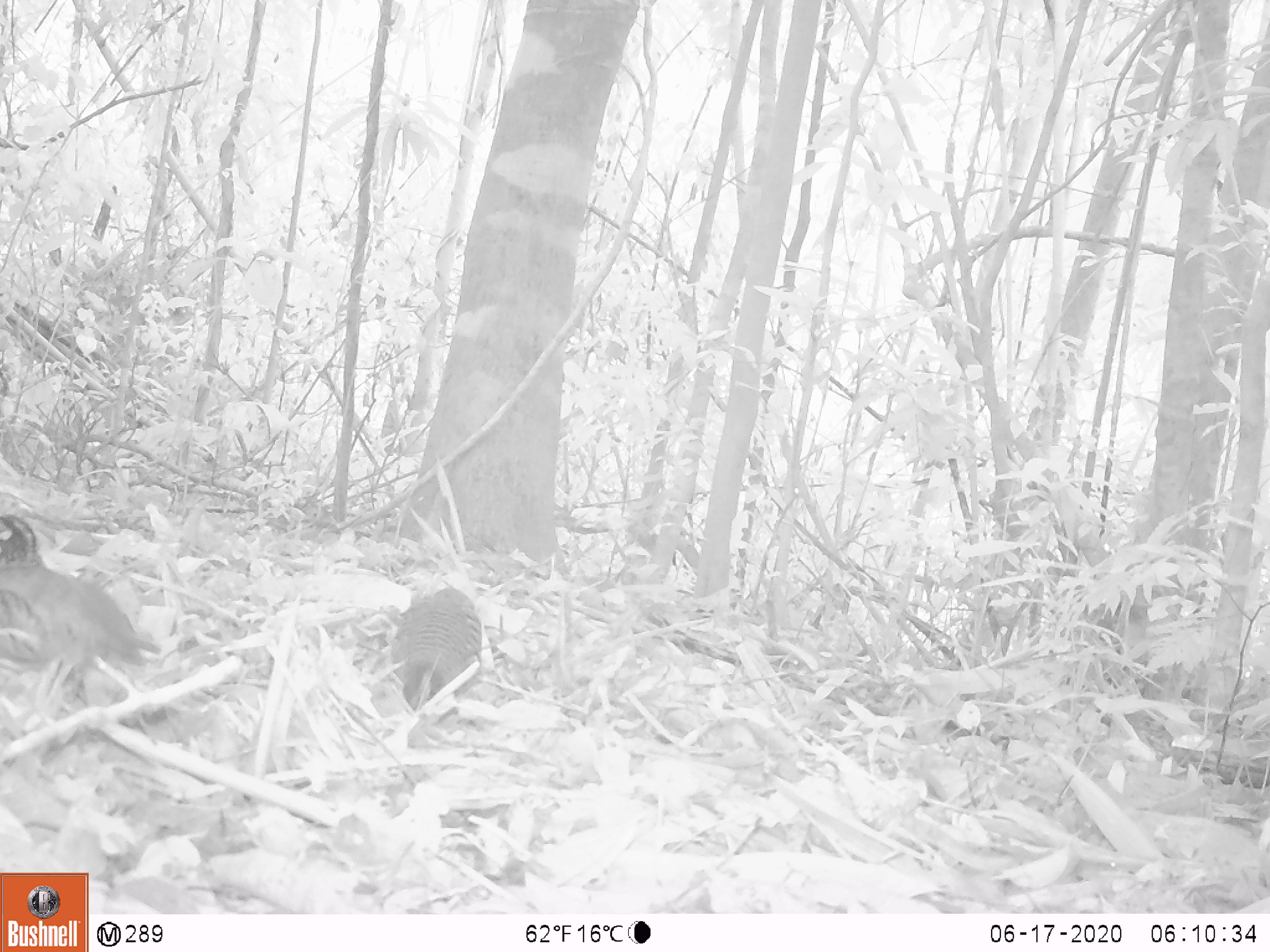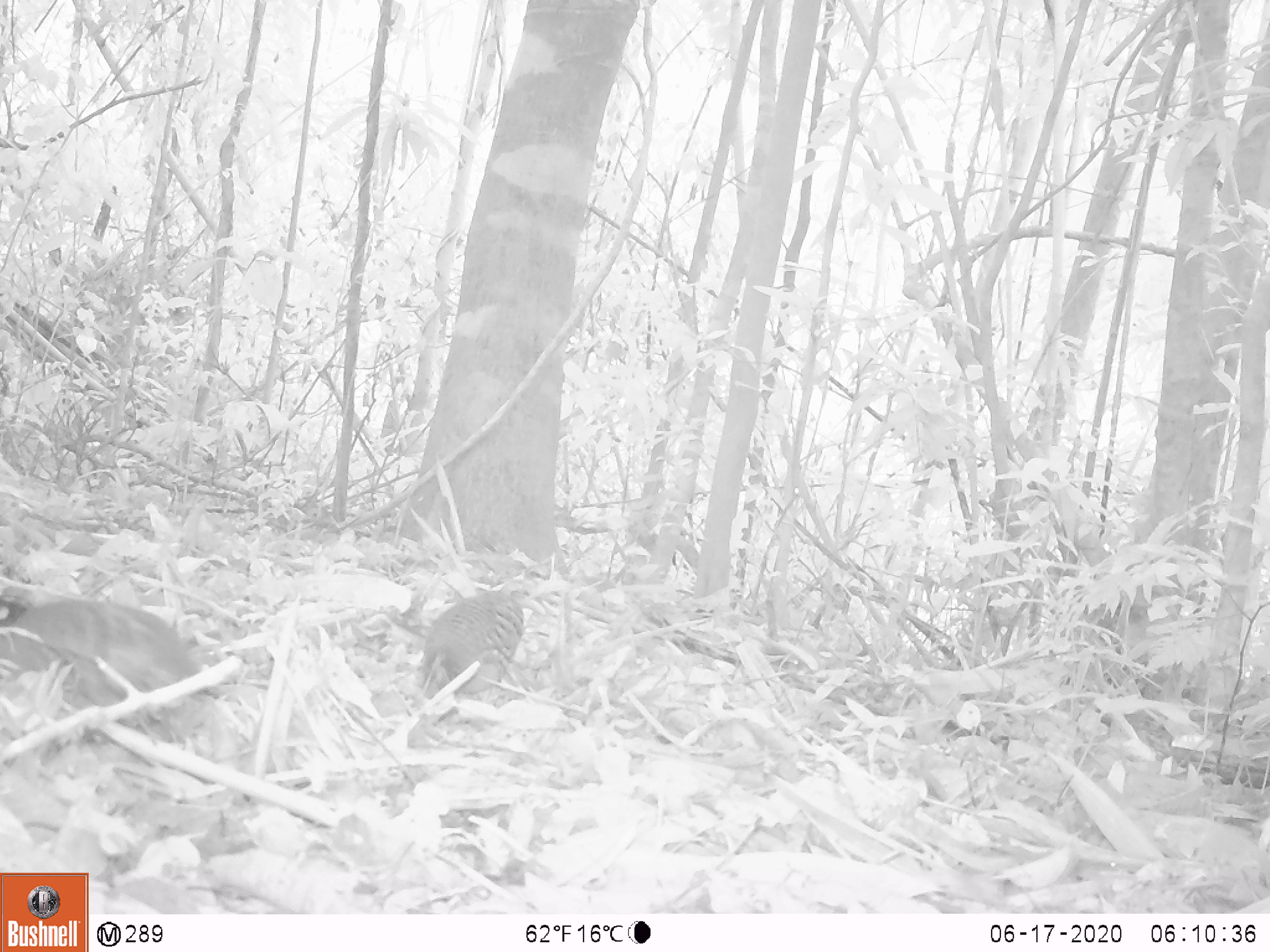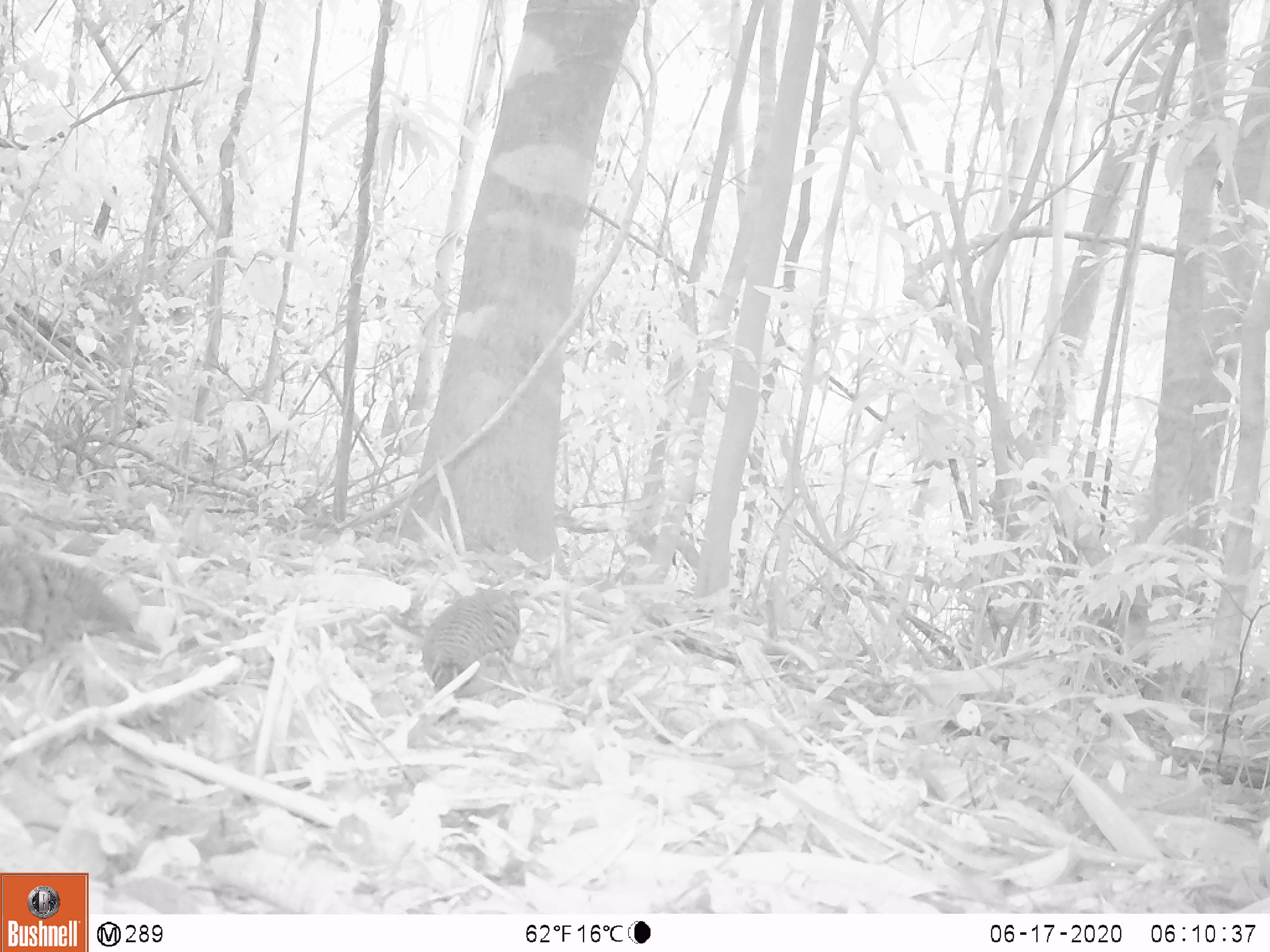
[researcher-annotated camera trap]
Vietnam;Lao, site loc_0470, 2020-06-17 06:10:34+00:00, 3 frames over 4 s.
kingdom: Animalia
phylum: Chordata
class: Aves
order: Galliformes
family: Phasianidae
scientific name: Phasianidae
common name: partridge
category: unidentified partridge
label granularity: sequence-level